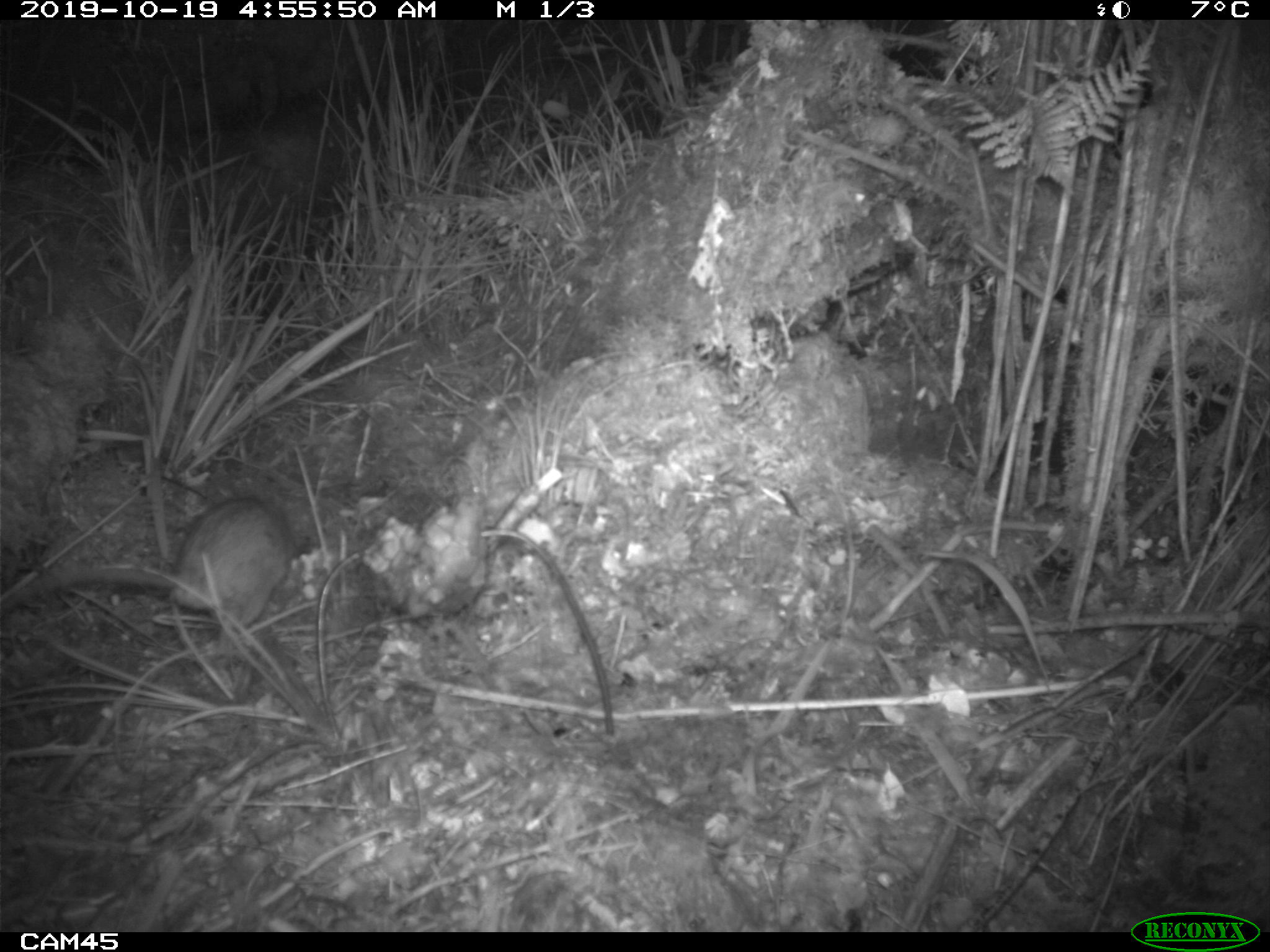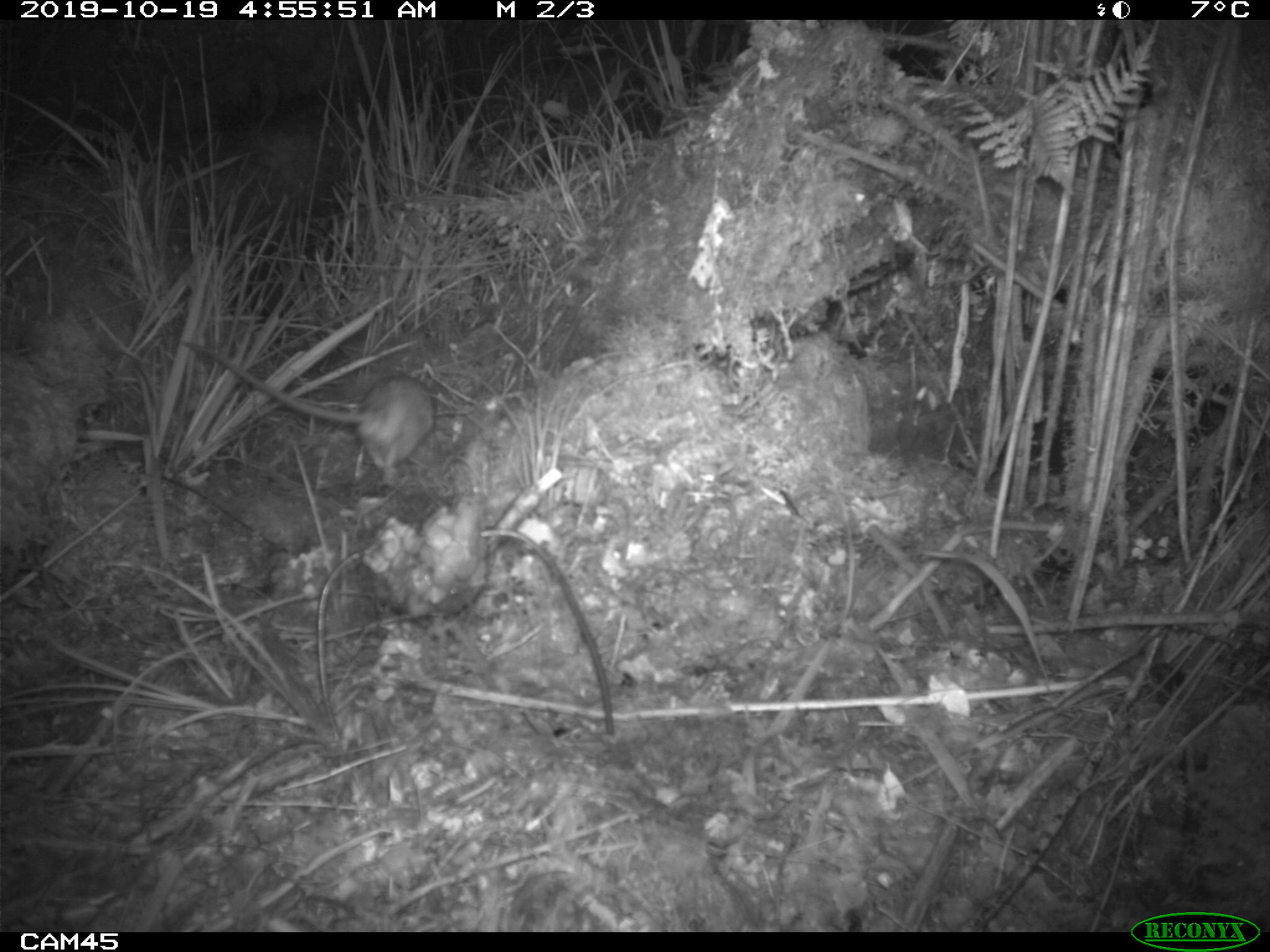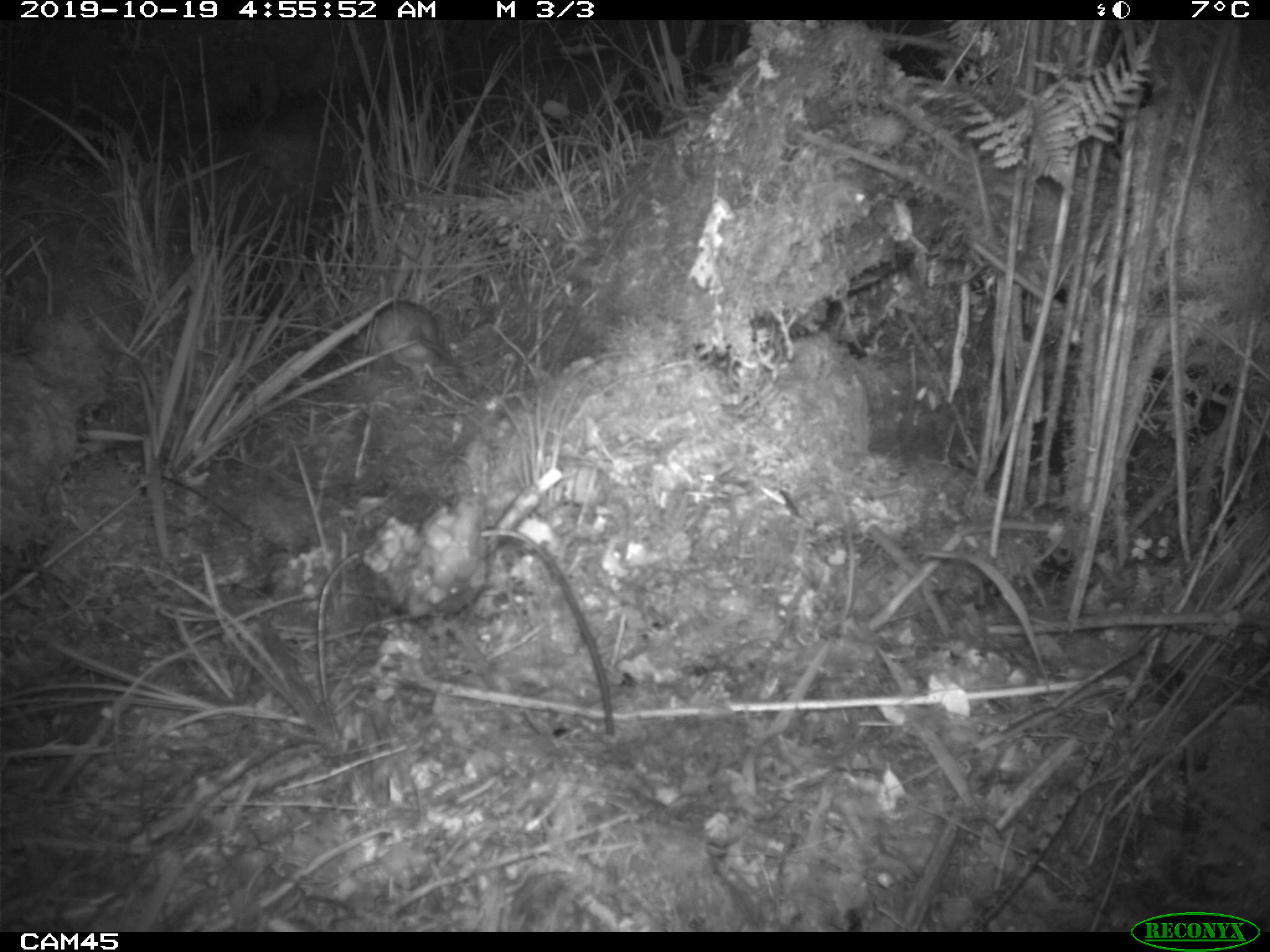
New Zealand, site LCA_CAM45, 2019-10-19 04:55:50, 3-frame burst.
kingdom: Animalia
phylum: Chordata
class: Mammalia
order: Rodentia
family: Muridae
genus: Rattus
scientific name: Rattus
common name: rat